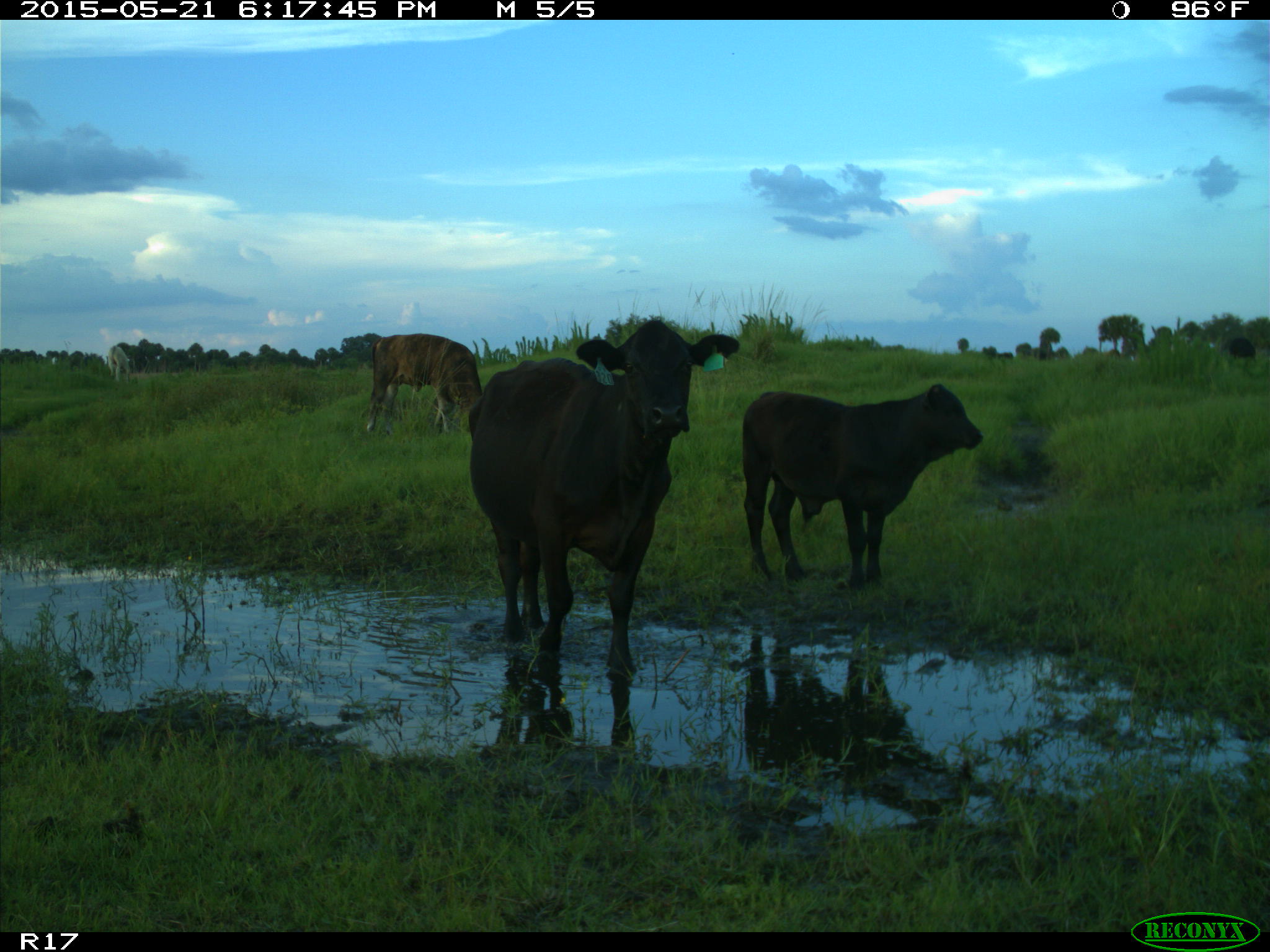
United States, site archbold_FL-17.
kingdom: Animalia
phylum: Chordata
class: Mammalia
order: Artiodactyla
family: Bovidae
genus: Bos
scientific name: Bos taurus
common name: domestic cow